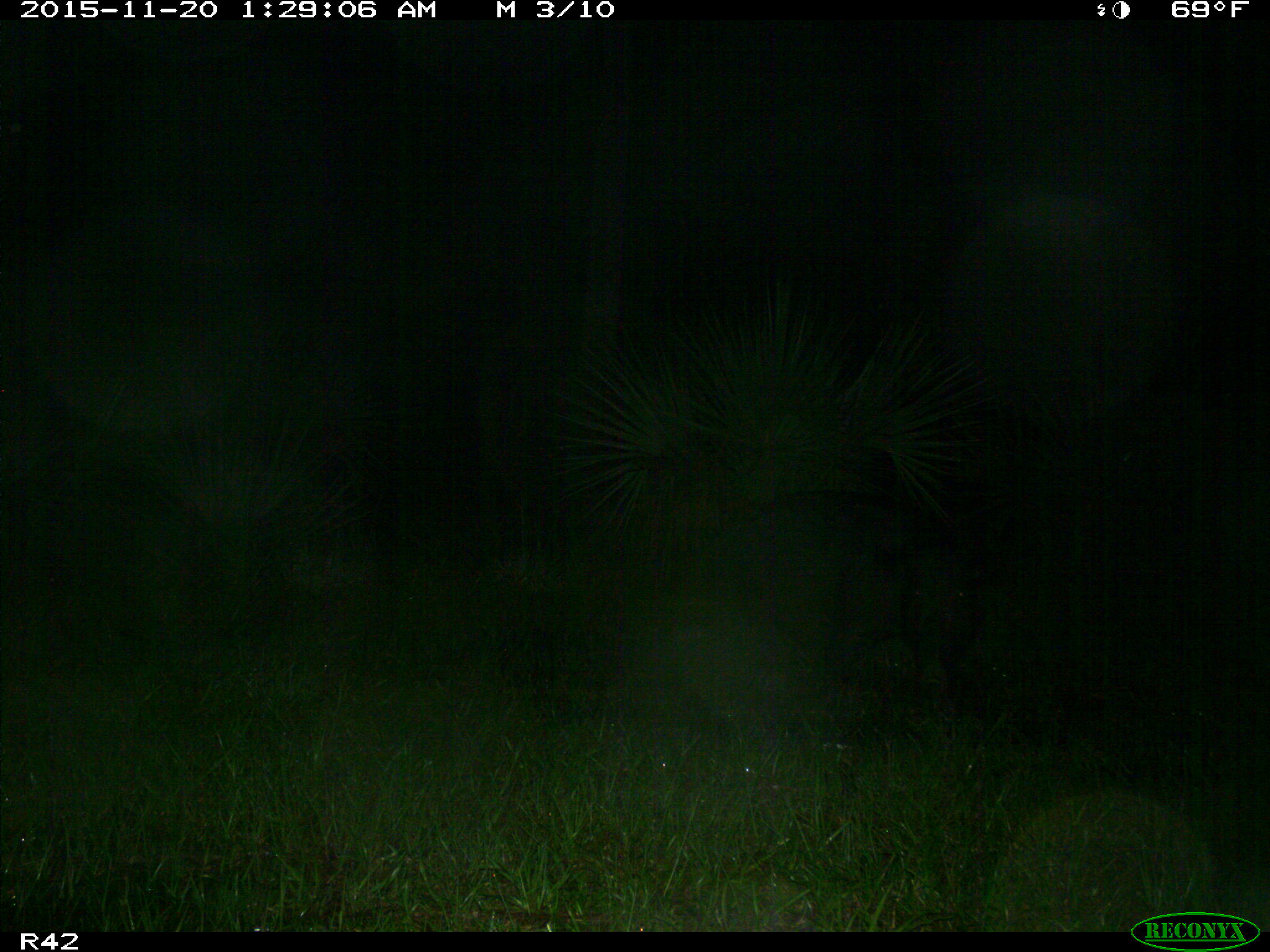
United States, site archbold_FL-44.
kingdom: Animalia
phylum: Chordata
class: Mammalia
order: Artiodactyla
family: Suidae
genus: Sus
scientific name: Sus scrofa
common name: wild boar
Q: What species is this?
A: Sus scrofa (wild boar).